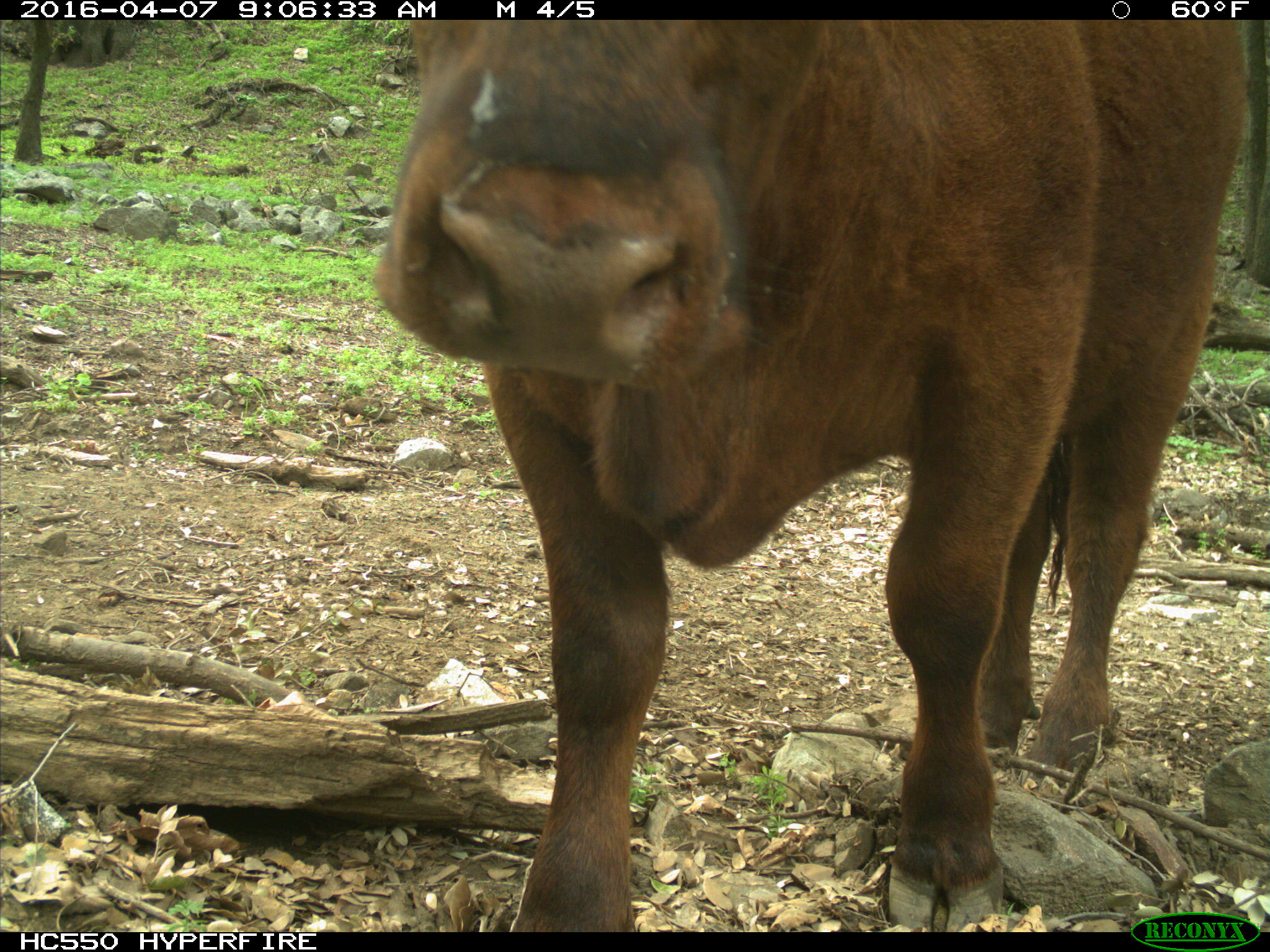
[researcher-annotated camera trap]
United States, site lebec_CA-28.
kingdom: Animalia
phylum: Chordata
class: Mammalia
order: Artiodactyla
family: Bovidae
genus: Bos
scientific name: Bos taurus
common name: domestic cow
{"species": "Bos taurus (domestic cow)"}